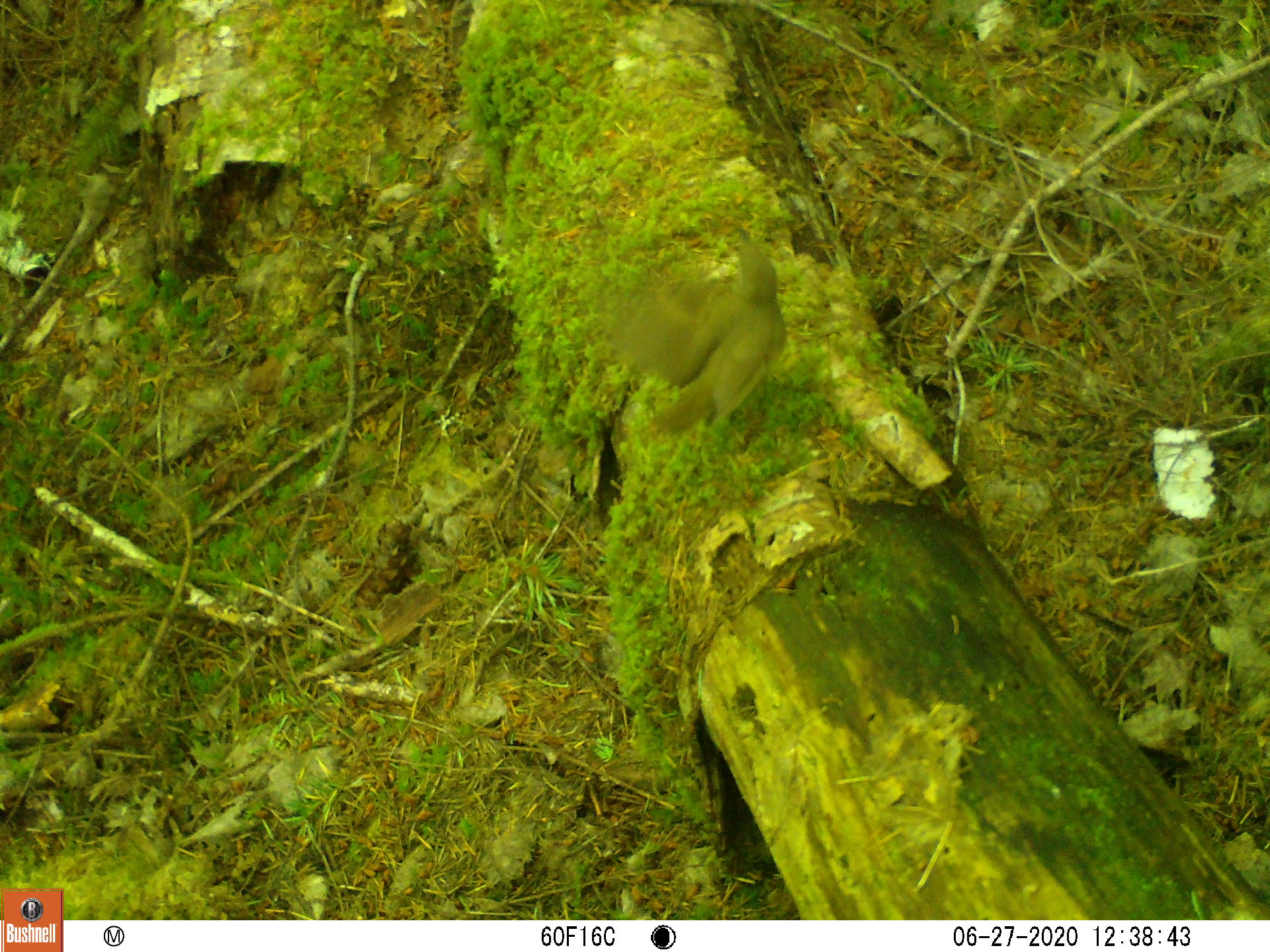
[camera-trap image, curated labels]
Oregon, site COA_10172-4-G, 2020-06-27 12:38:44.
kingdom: Animalia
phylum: Chordata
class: Aves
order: Passeriformes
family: Turdidae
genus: Catharus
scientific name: Catharus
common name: brown thrushes and nightingale-thrushes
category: catharus species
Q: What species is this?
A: Catharus species (brown thrushes and nightingale-thrushes) (Catharus).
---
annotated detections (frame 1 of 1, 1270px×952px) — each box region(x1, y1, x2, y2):
catharus species: region(597, 219, 819, 455)